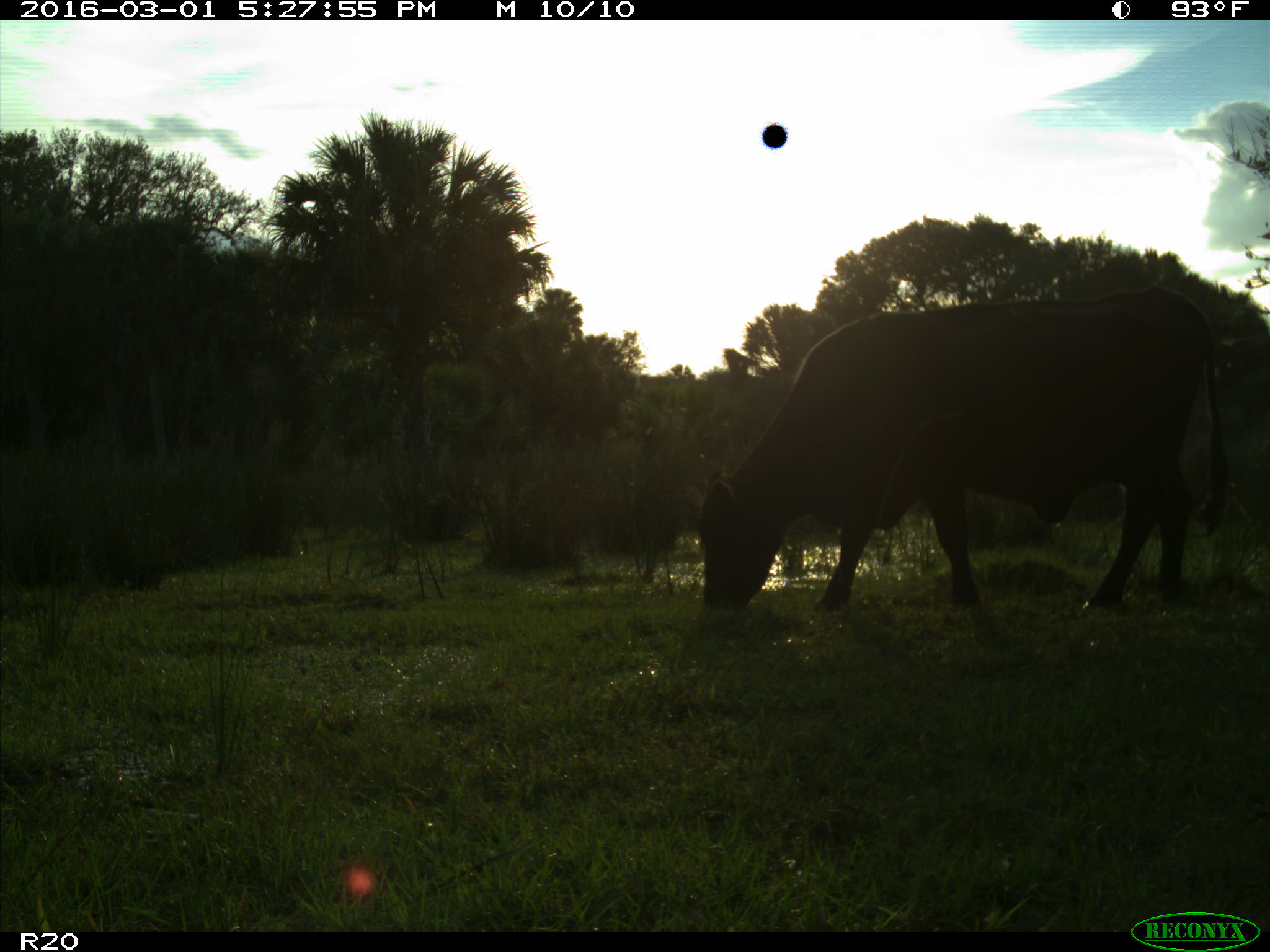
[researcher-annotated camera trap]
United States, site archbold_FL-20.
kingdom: Animalia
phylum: Chordata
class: Mammalia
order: Artiodactyla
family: Bovidae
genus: Bos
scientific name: Bos taurus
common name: domestic cow